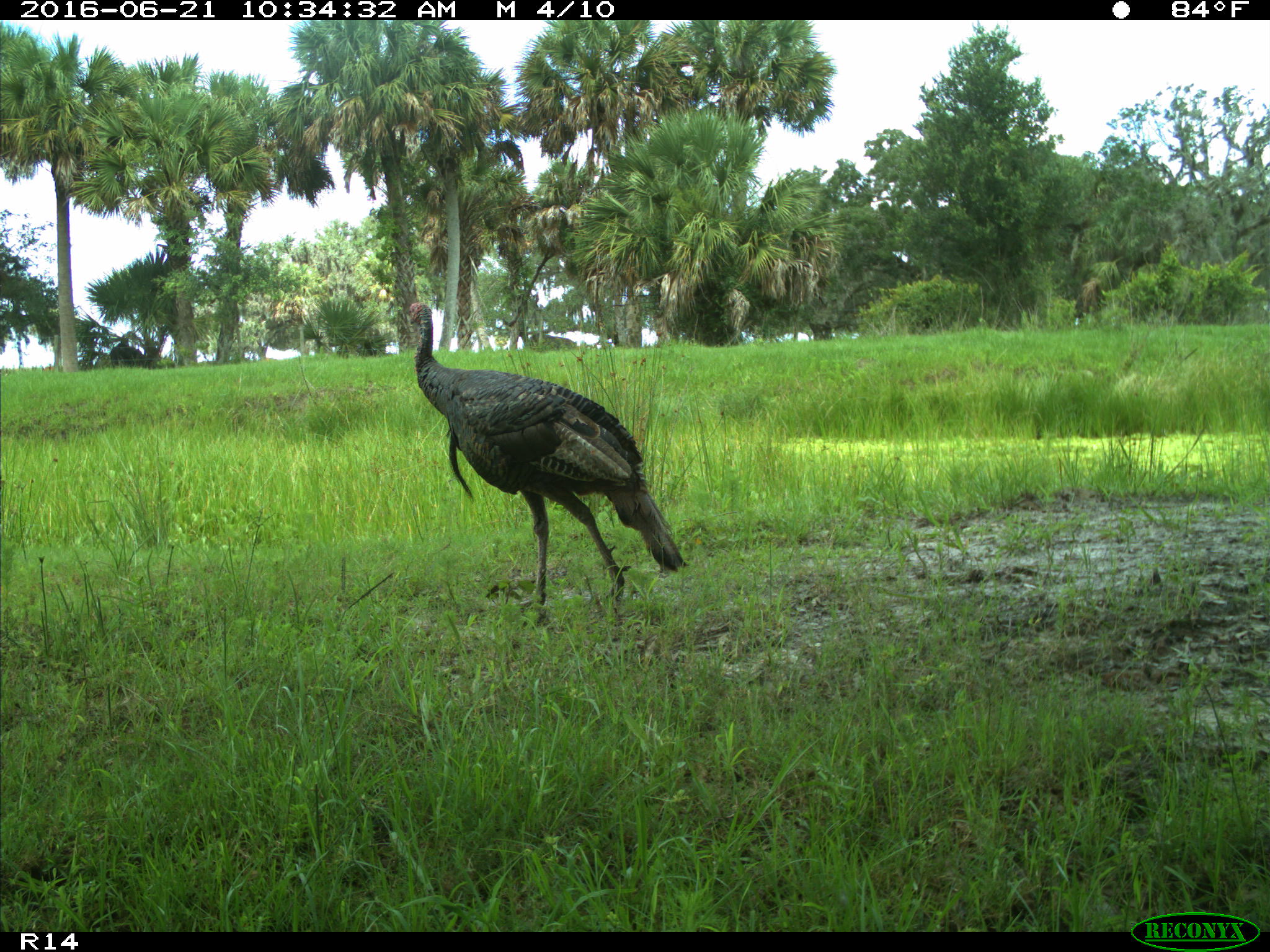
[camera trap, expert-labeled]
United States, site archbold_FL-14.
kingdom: Animalia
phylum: Chordata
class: Aves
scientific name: Aves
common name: birds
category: unidentified bird